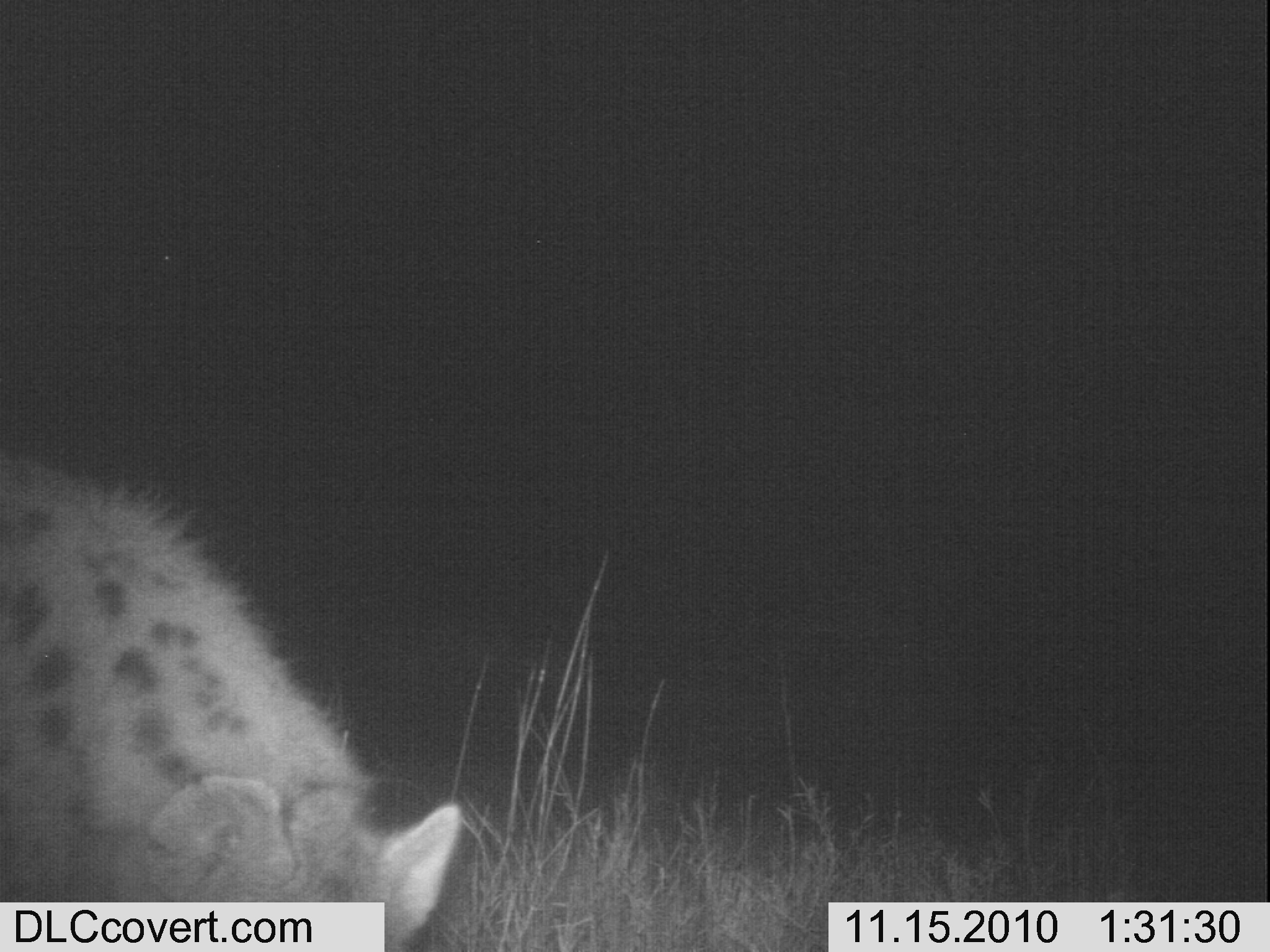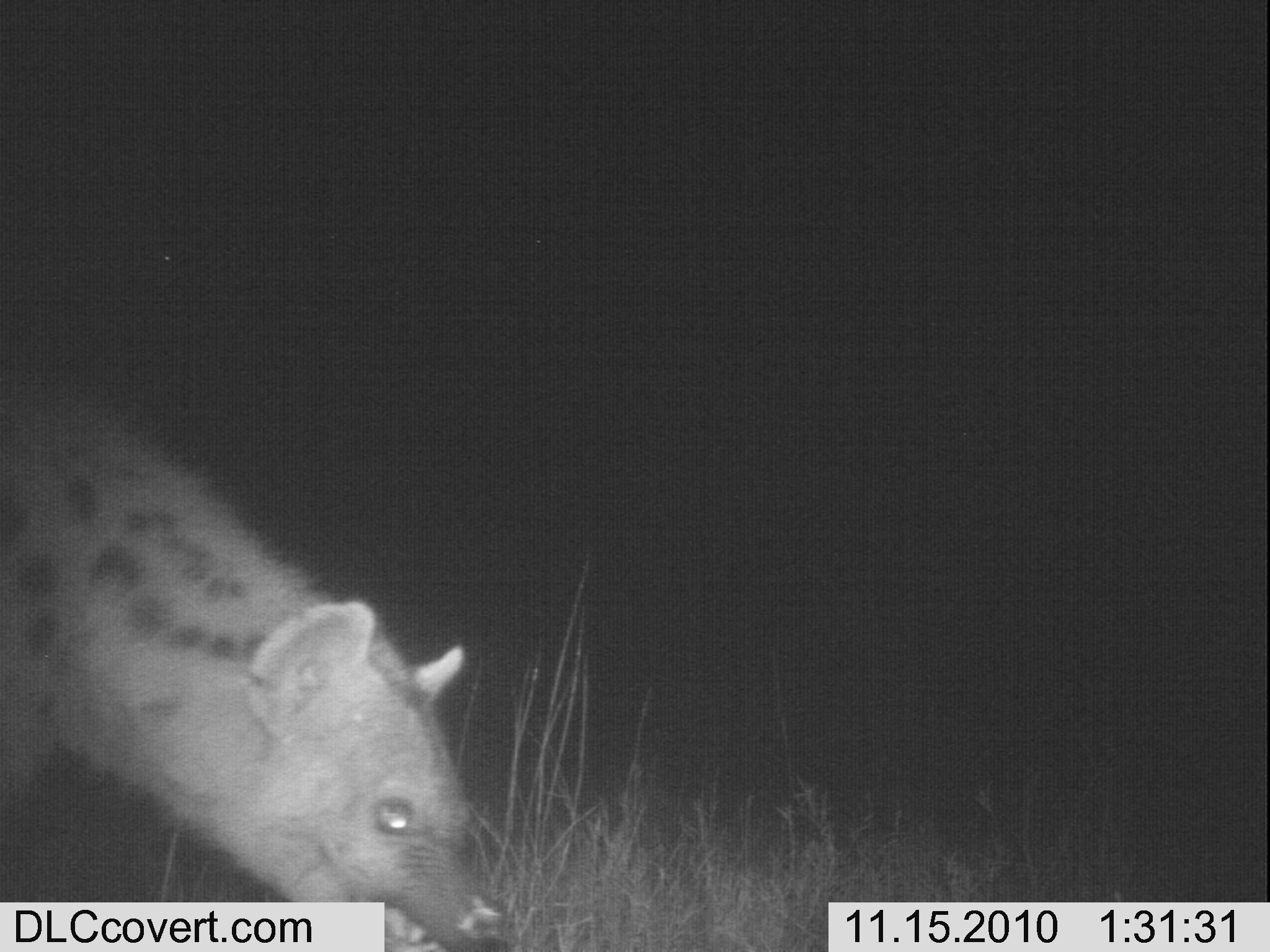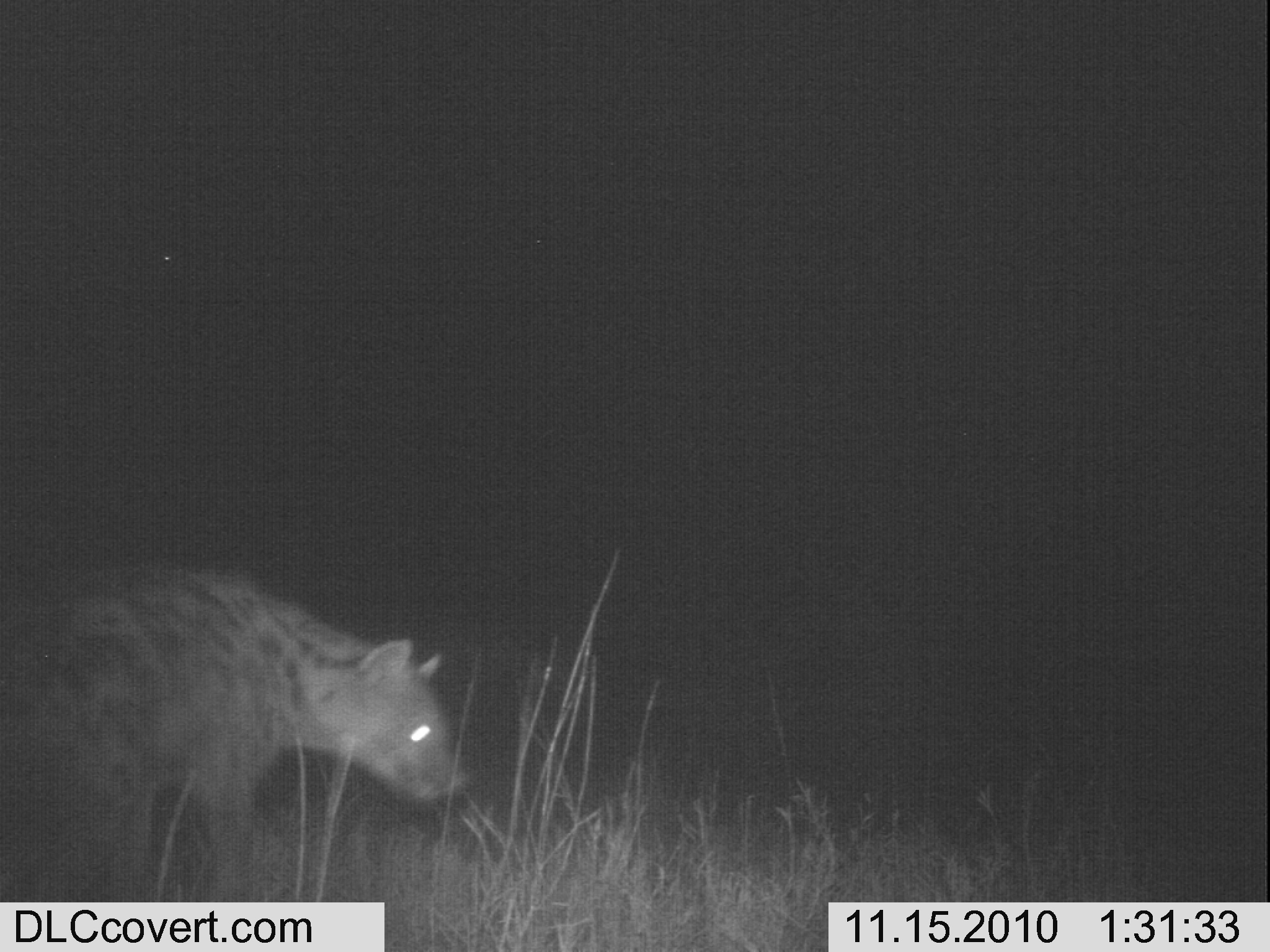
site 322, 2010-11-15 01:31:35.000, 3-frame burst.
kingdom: Animalia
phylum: Chordata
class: Mammalia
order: Carnivora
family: Hyaenidae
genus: Crocuta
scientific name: Crocuta crocuta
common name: spotted hyena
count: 1